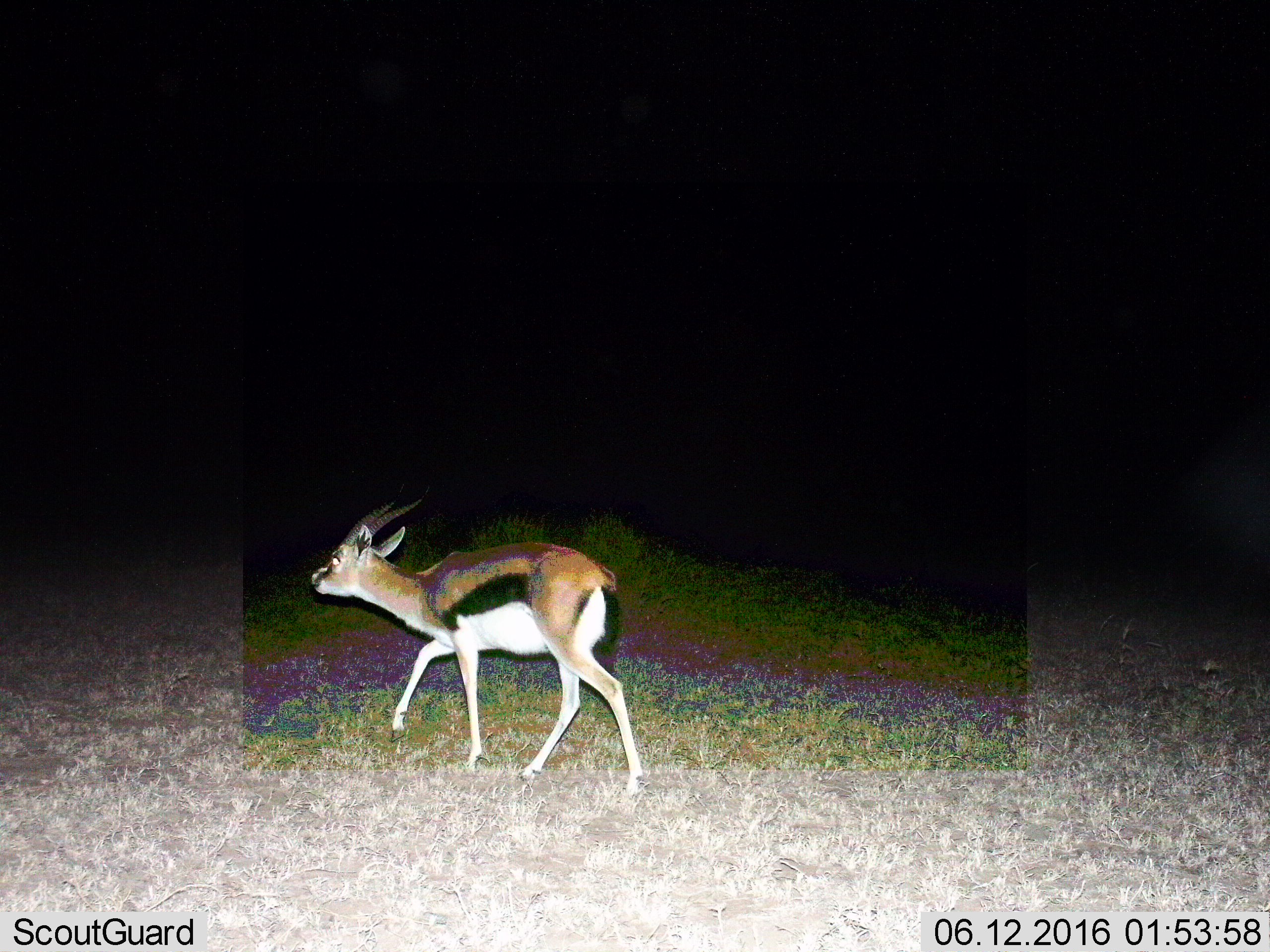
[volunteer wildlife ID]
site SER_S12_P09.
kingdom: Animalia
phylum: Chordata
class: Mammalia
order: Artiodactyla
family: Bovidae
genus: Eudorcas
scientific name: Eudorcas thomsonii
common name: thomson's gazelle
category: gazellethomsons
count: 1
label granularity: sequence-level